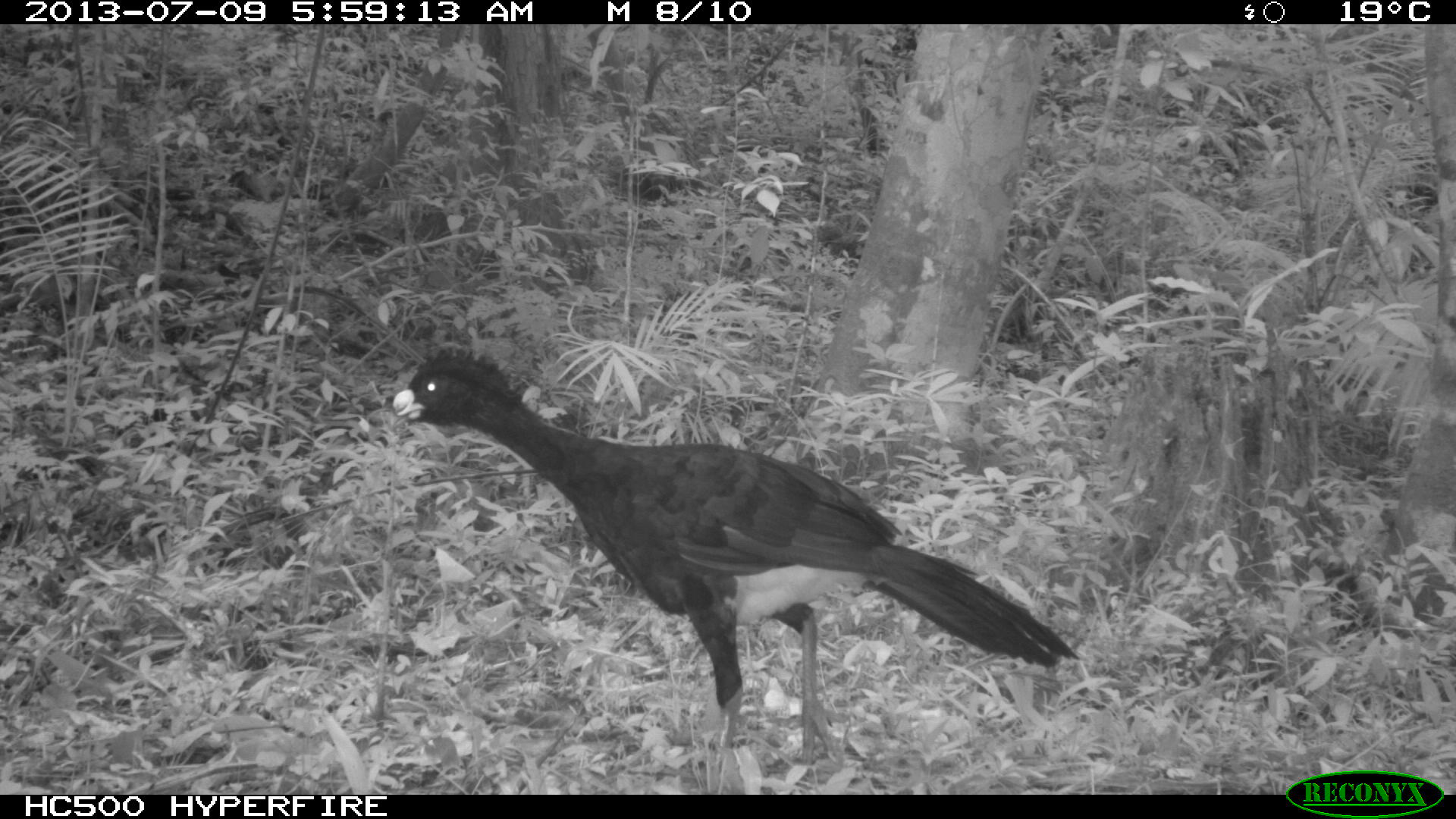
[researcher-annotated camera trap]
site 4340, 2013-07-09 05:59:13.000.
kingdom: Animalia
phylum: Chordata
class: Aves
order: Galliformes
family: Cracidae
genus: Crax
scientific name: Crax rubra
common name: great curassow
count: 1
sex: male